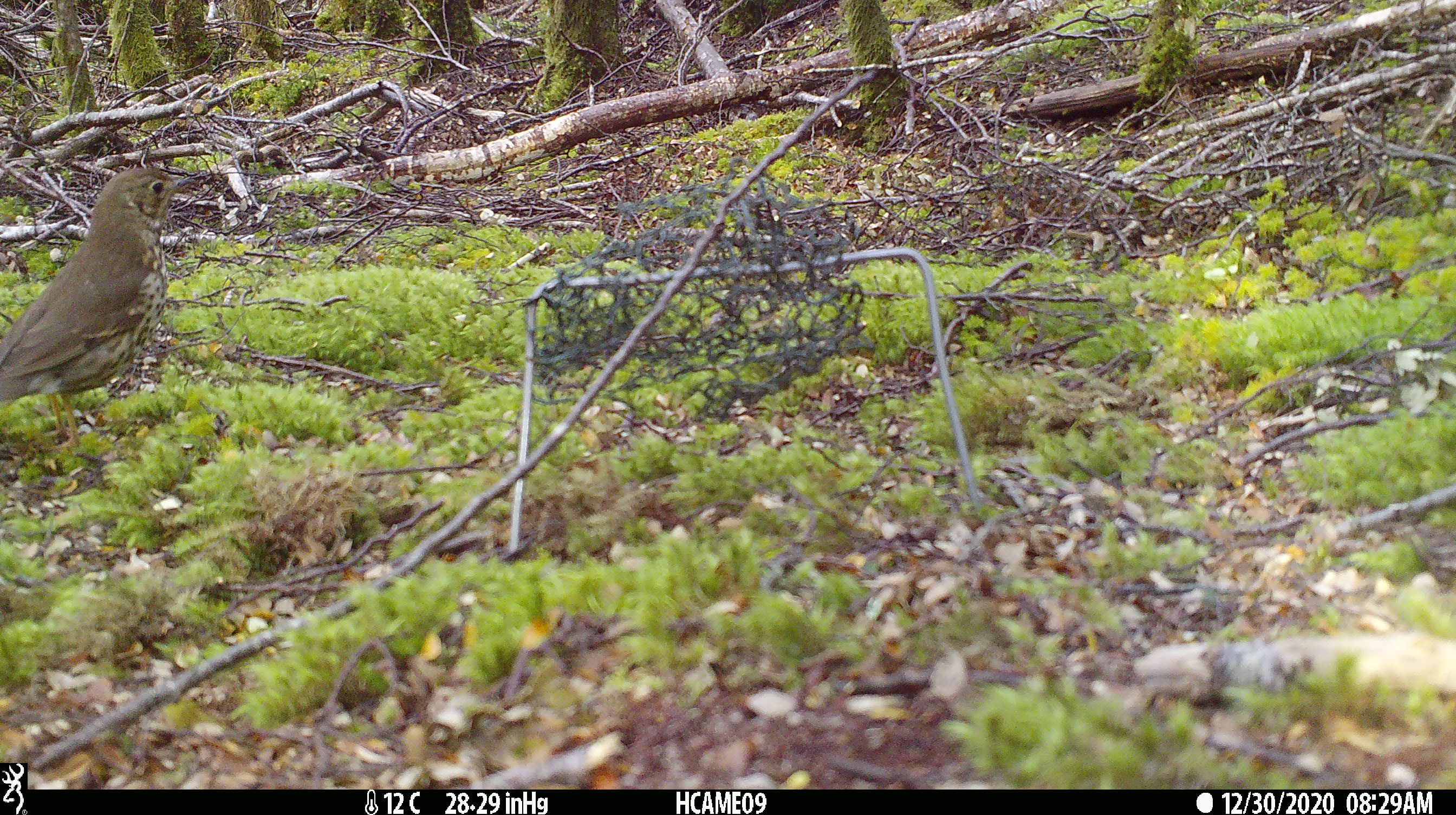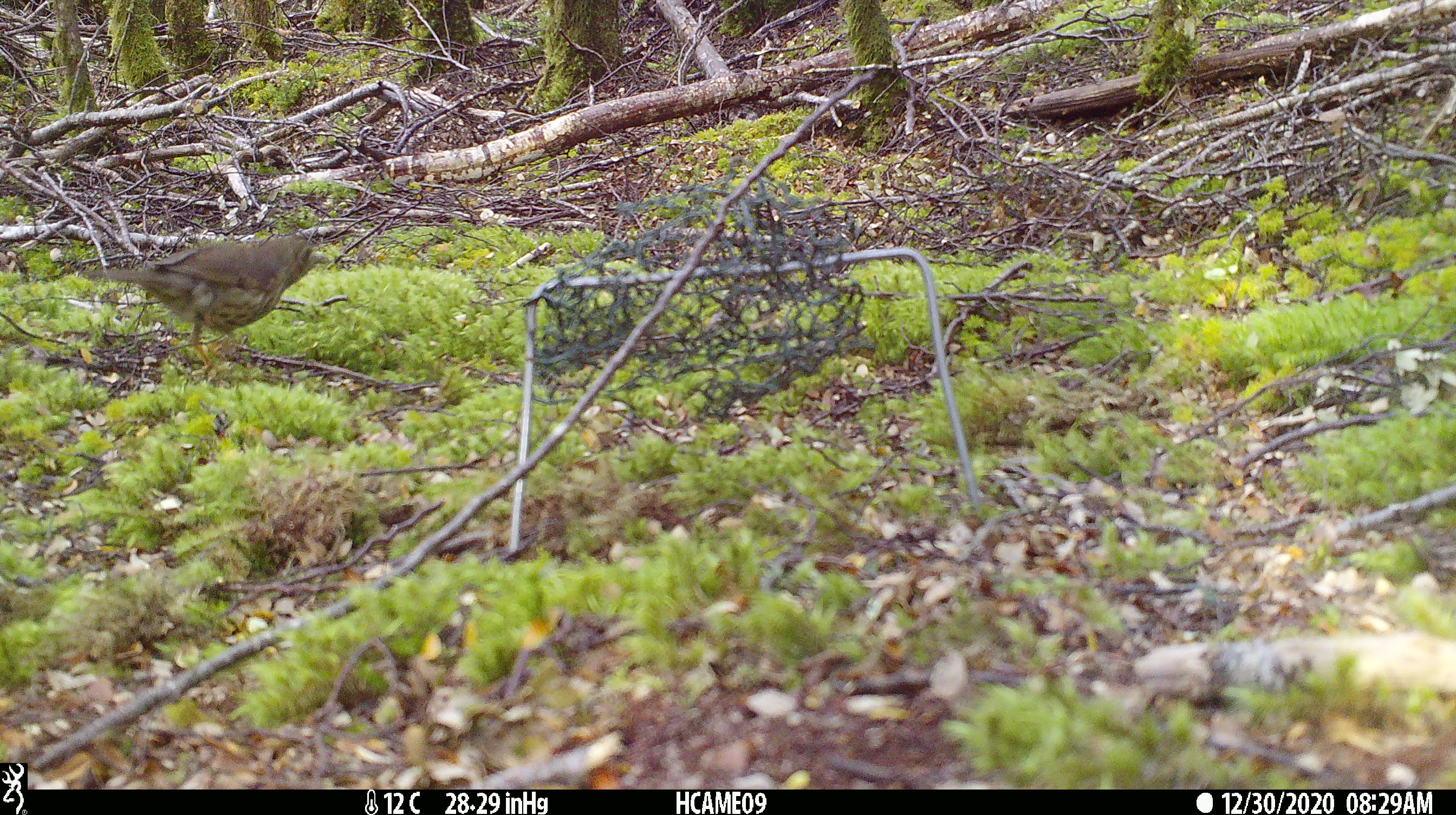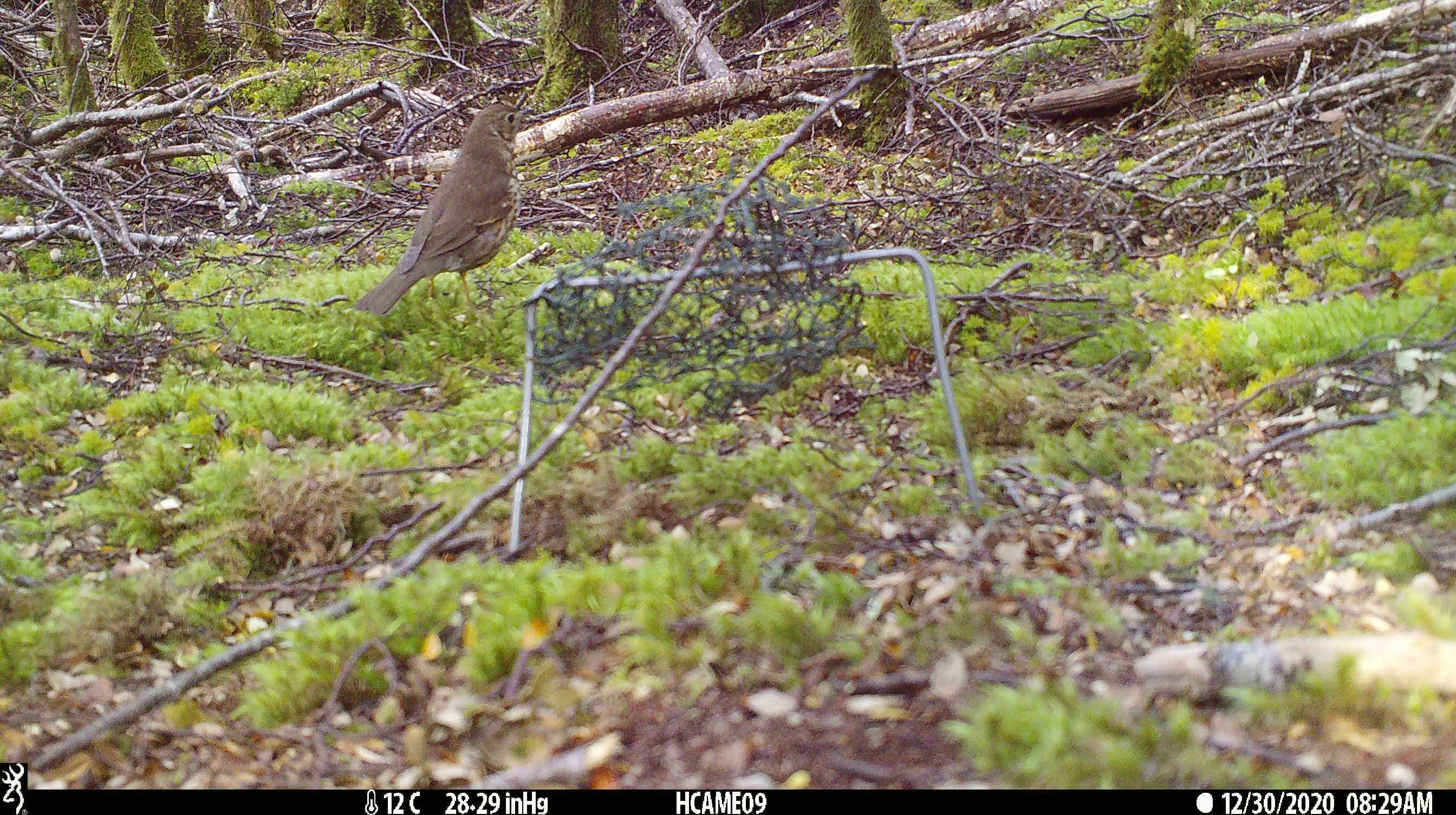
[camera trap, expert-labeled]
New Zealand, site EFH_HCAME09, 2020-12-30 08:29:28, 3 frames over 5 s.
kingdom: Animalia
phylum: Chordata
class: Aves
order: Passeriformes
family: Turdidae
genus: Turdus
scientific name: Turdus philomelos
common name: song thrush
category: thrush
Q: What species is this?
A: Thrush (song thrush) (Turdus philomelos).